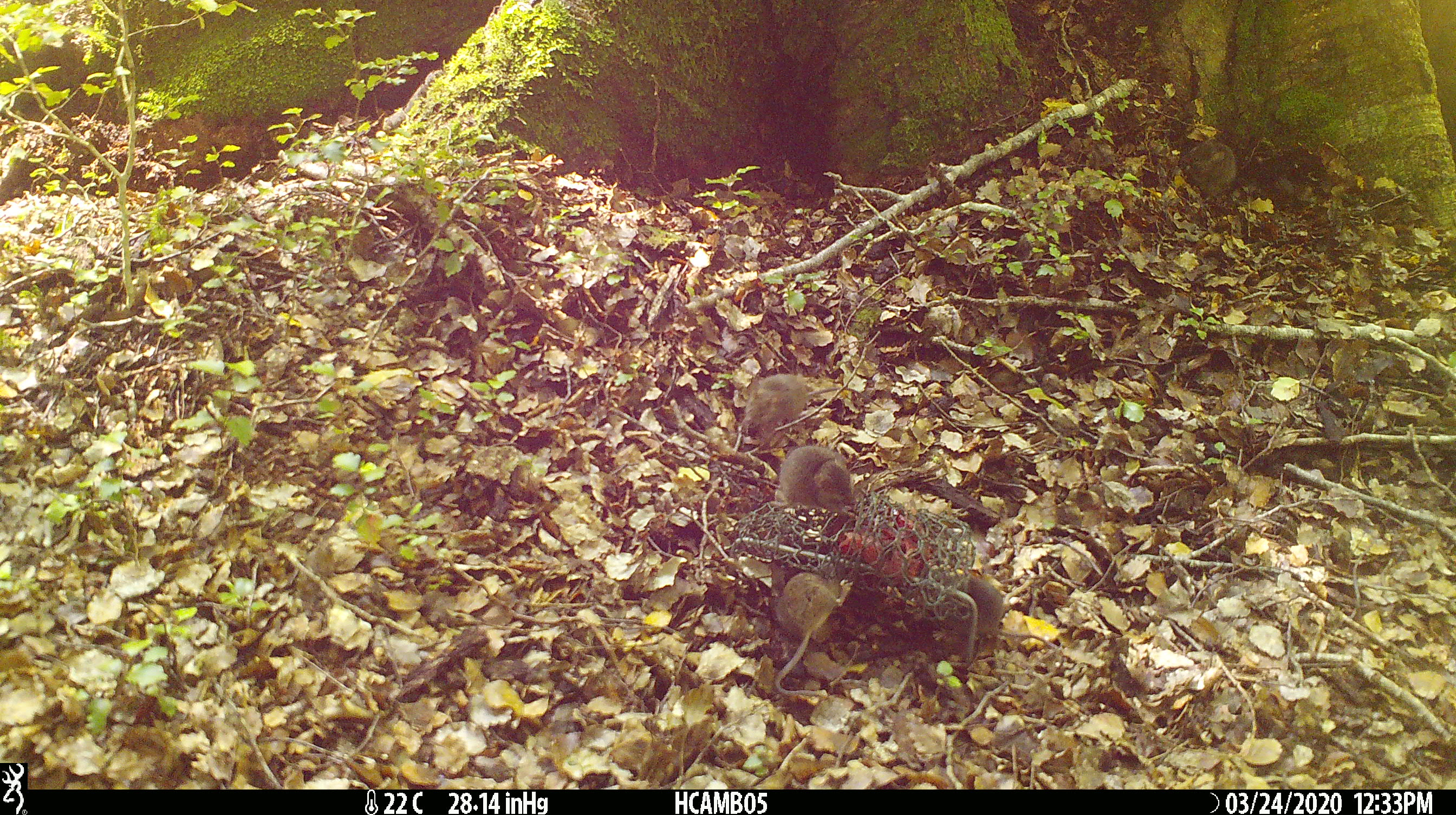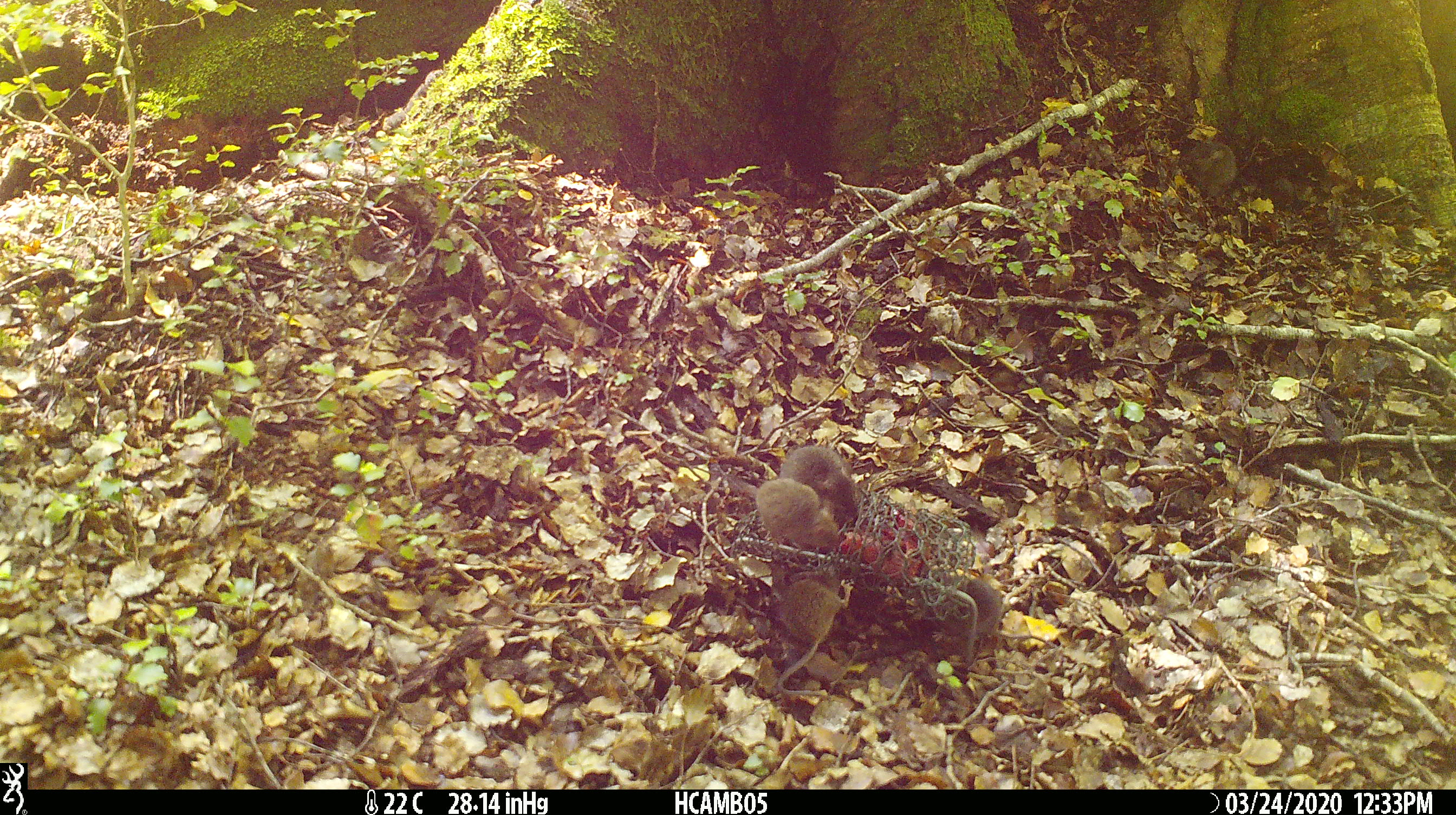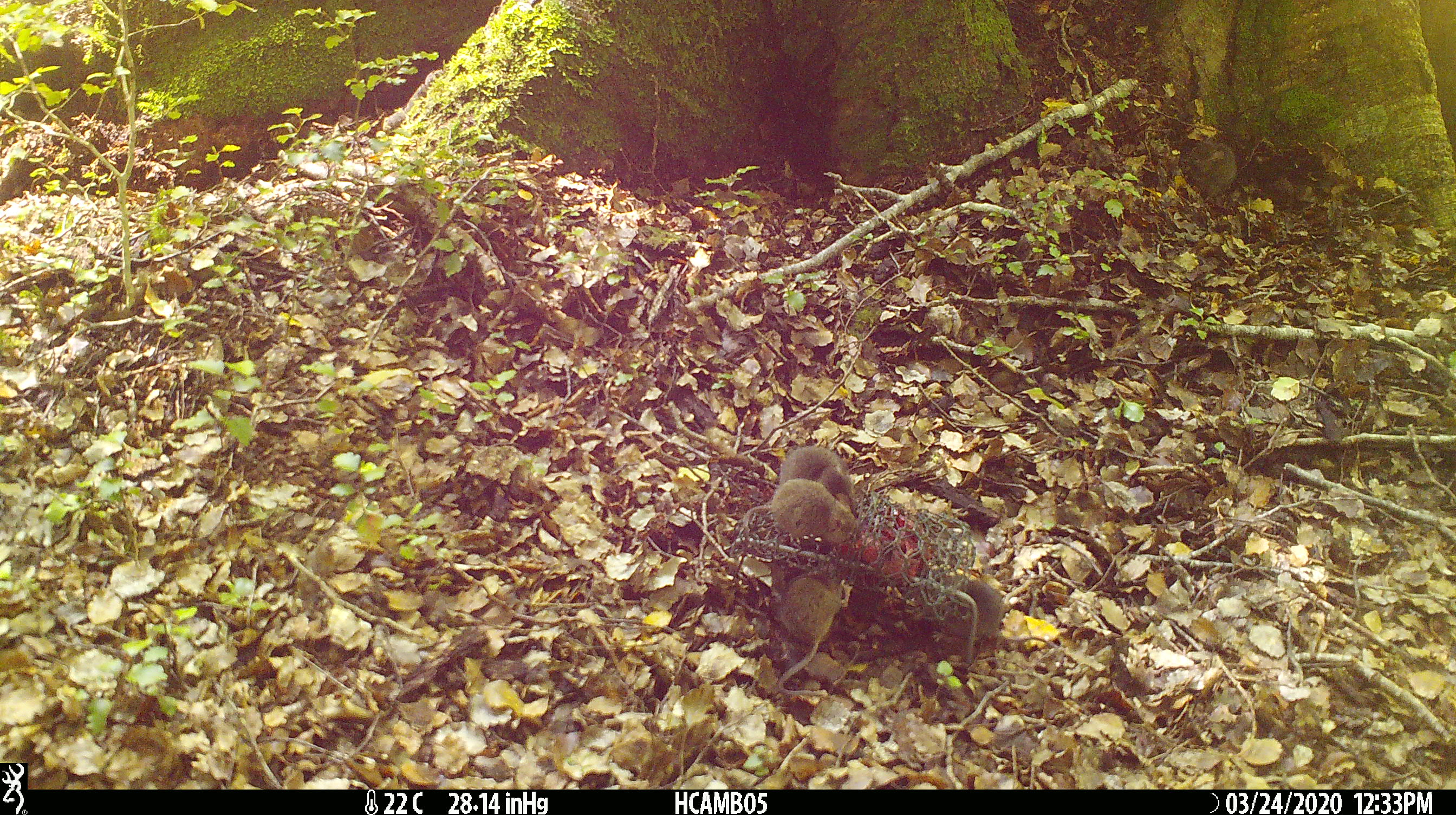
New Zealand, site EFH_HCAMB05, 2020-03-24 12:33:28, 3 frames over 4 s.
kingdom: Animalia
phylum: Chordata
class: Mammalia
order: Rodentia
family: Muridae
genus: Mus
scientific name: Mus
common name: mouse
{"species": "mouse (Mus)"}